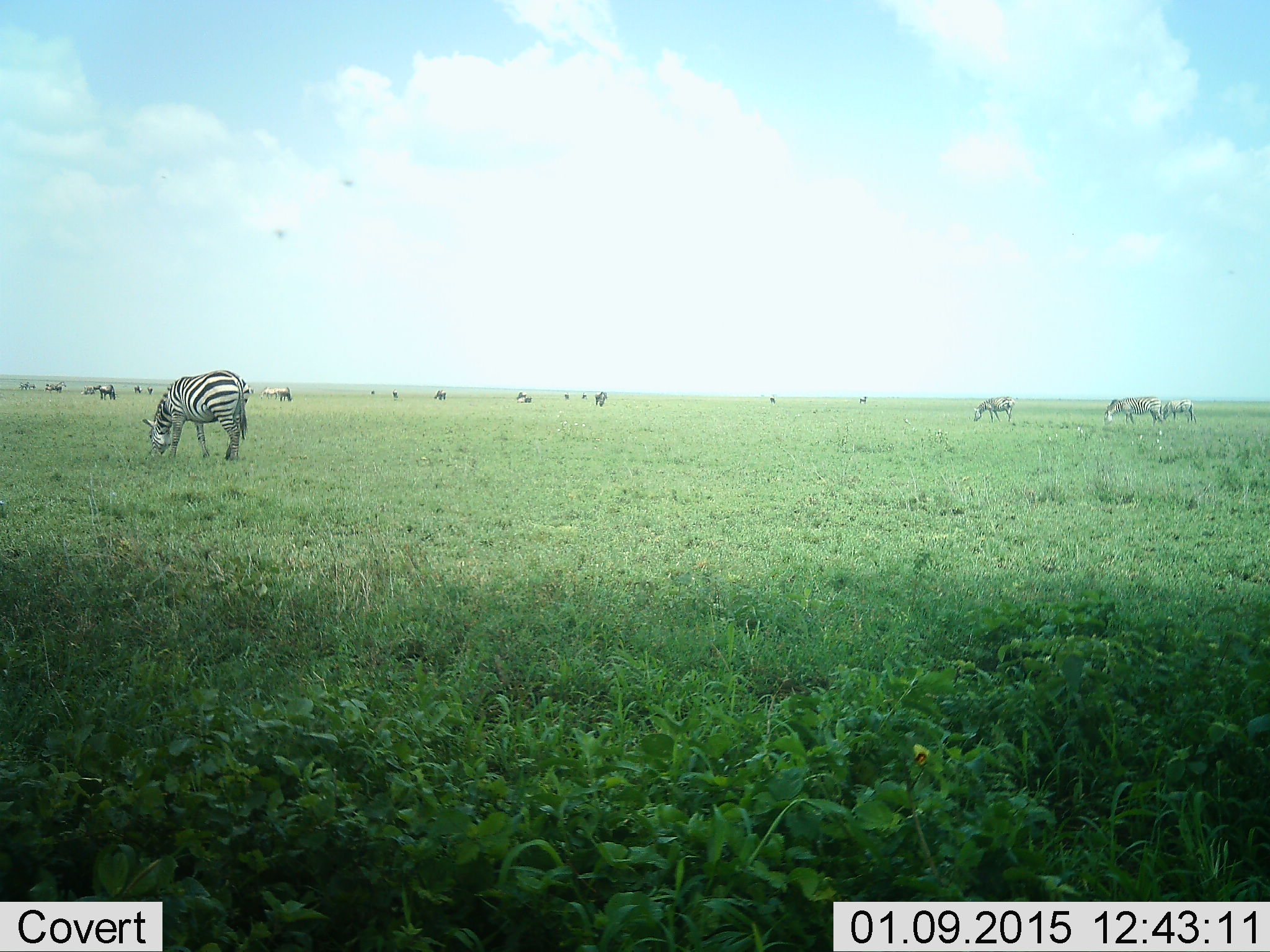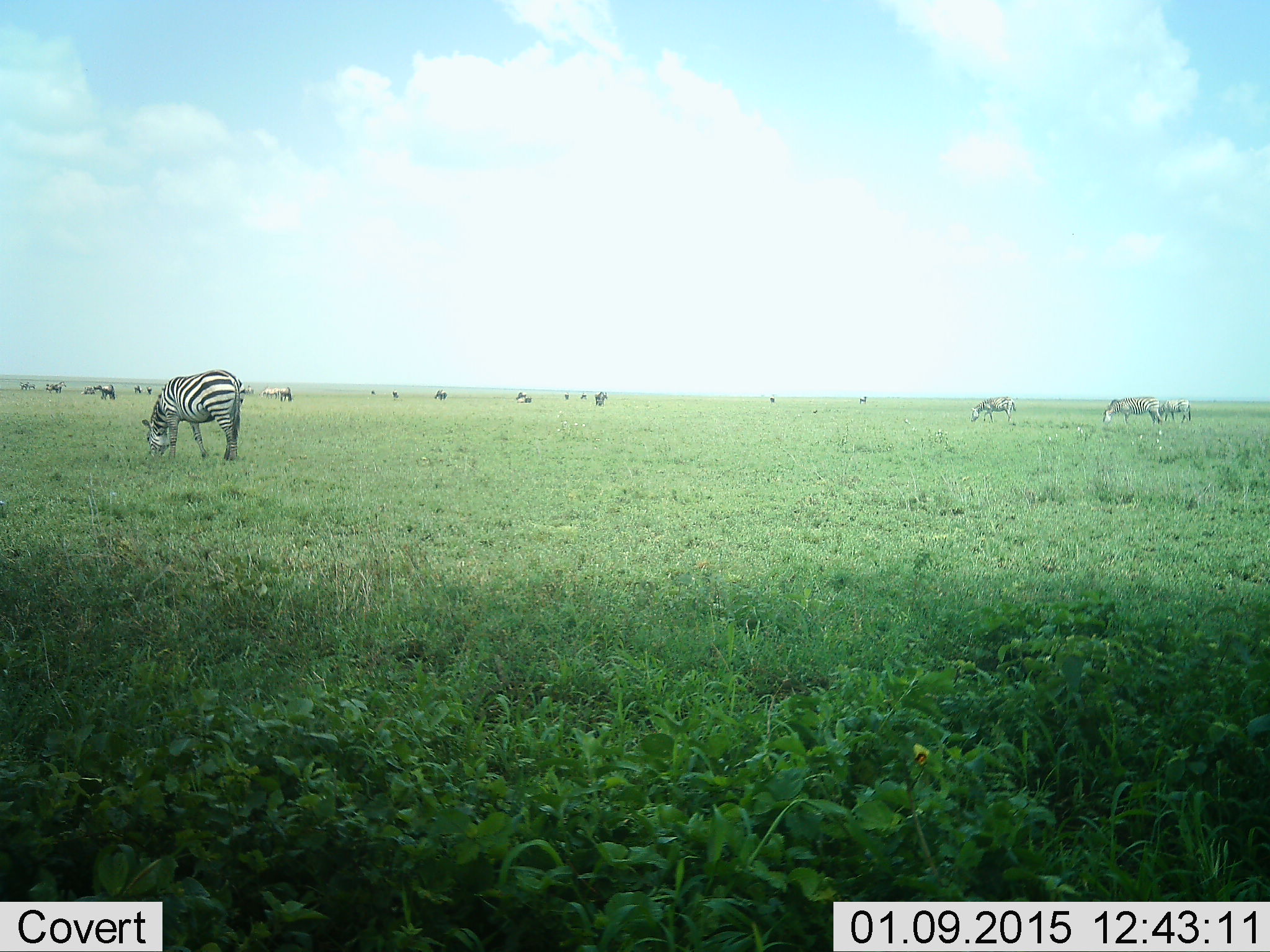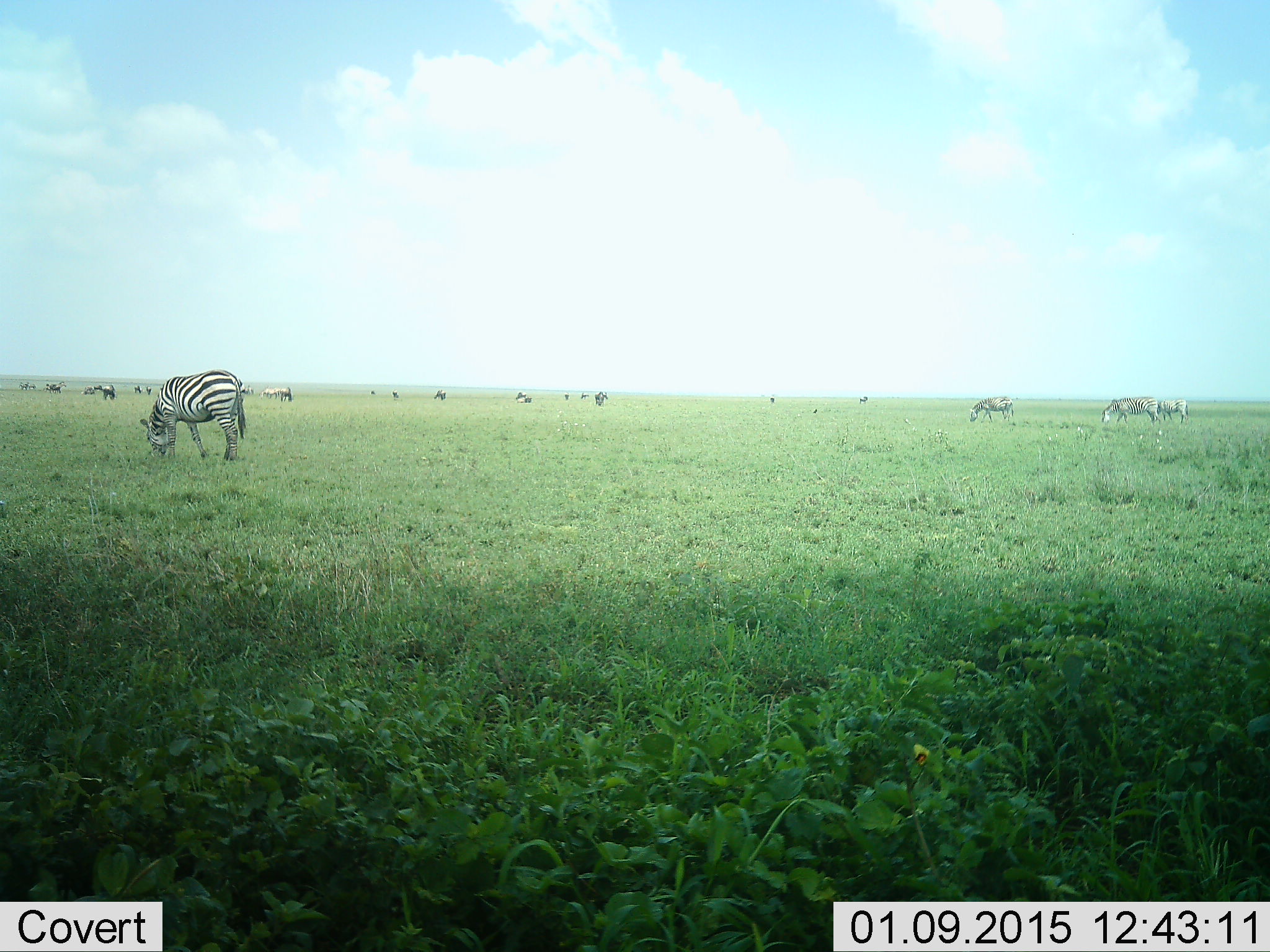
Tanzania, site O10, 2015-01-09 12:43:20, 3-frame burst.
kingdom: Animalia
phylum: Chordata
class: Mammalia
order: Perissodactyla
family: Equidae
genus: Equus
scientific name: Equus quagga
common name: plains zebra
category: zebra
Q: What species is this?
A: Zebra (plains zebra) (Equus quagga).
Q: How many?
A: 11-50.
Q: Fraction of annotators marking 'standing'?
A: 46%.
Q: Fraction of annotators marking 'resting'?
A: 15%.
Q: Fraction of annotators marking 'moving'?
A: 31%.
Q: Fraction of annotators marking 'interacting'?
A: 0%.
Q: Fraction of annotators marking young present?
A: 0%.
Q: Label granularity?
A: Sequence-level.